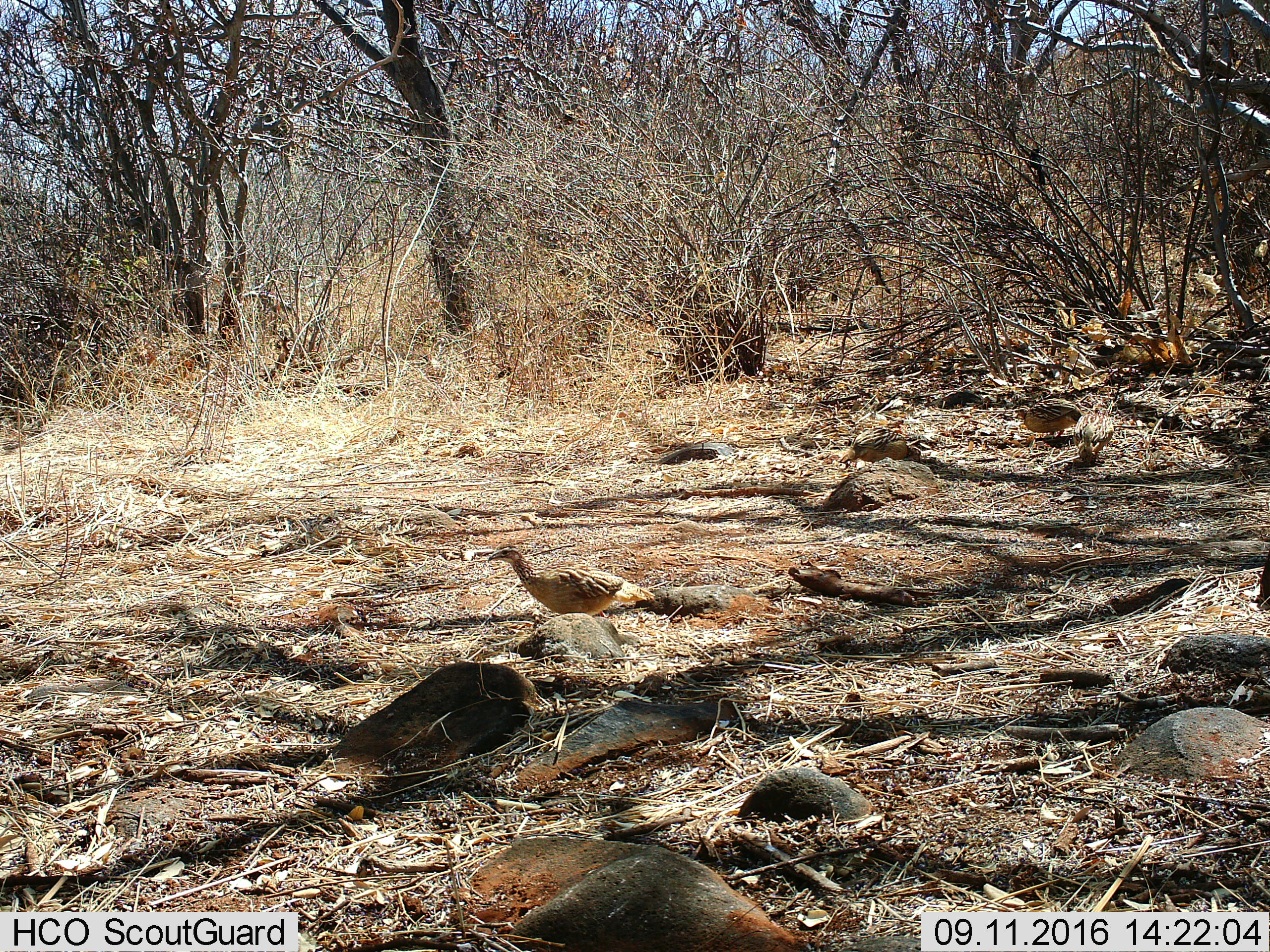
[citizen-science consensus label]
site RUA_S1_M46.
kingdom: Animalia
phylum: Chordata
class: Aves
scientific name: Aves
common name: bird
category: birdother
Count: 3.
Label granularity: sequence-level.